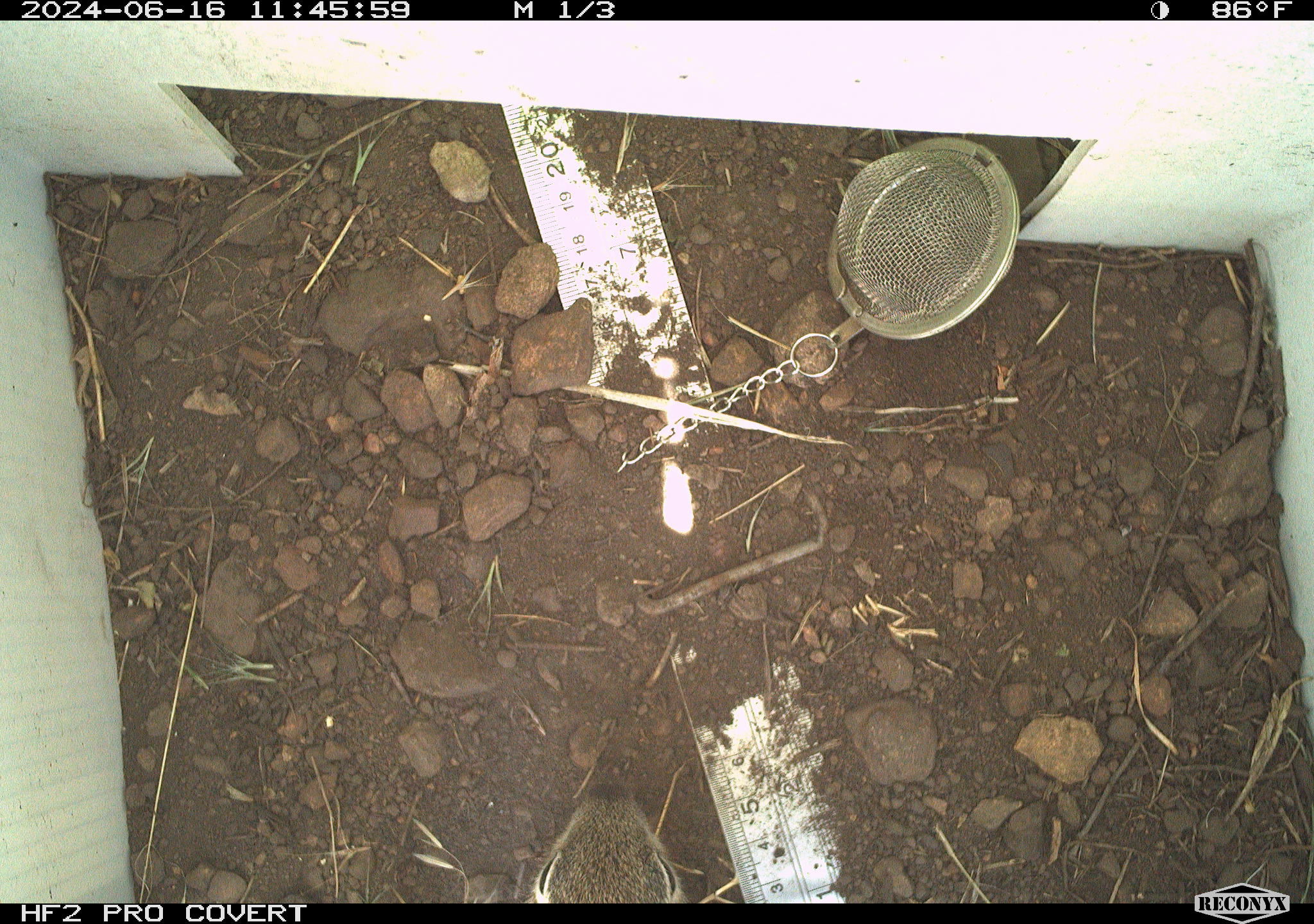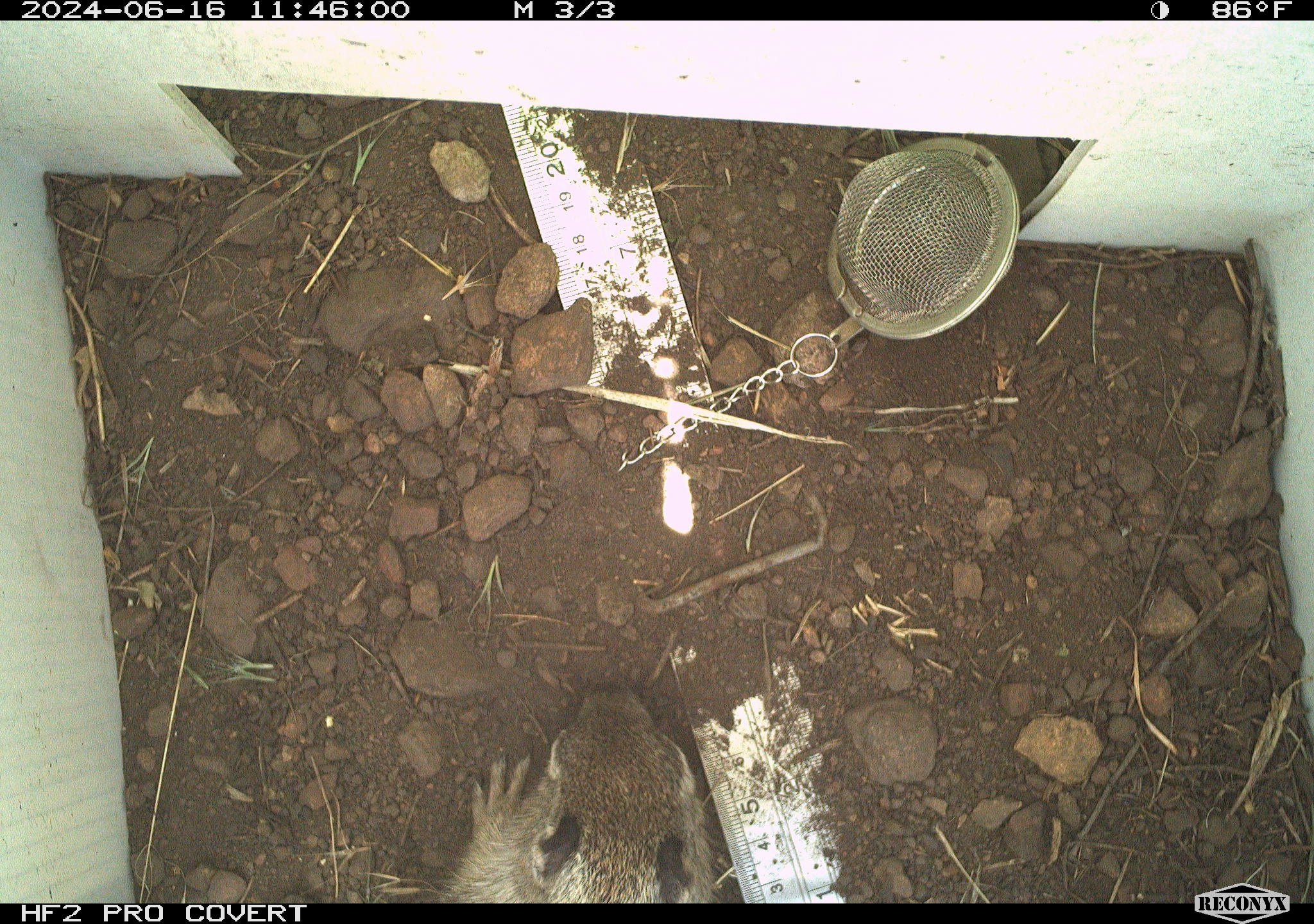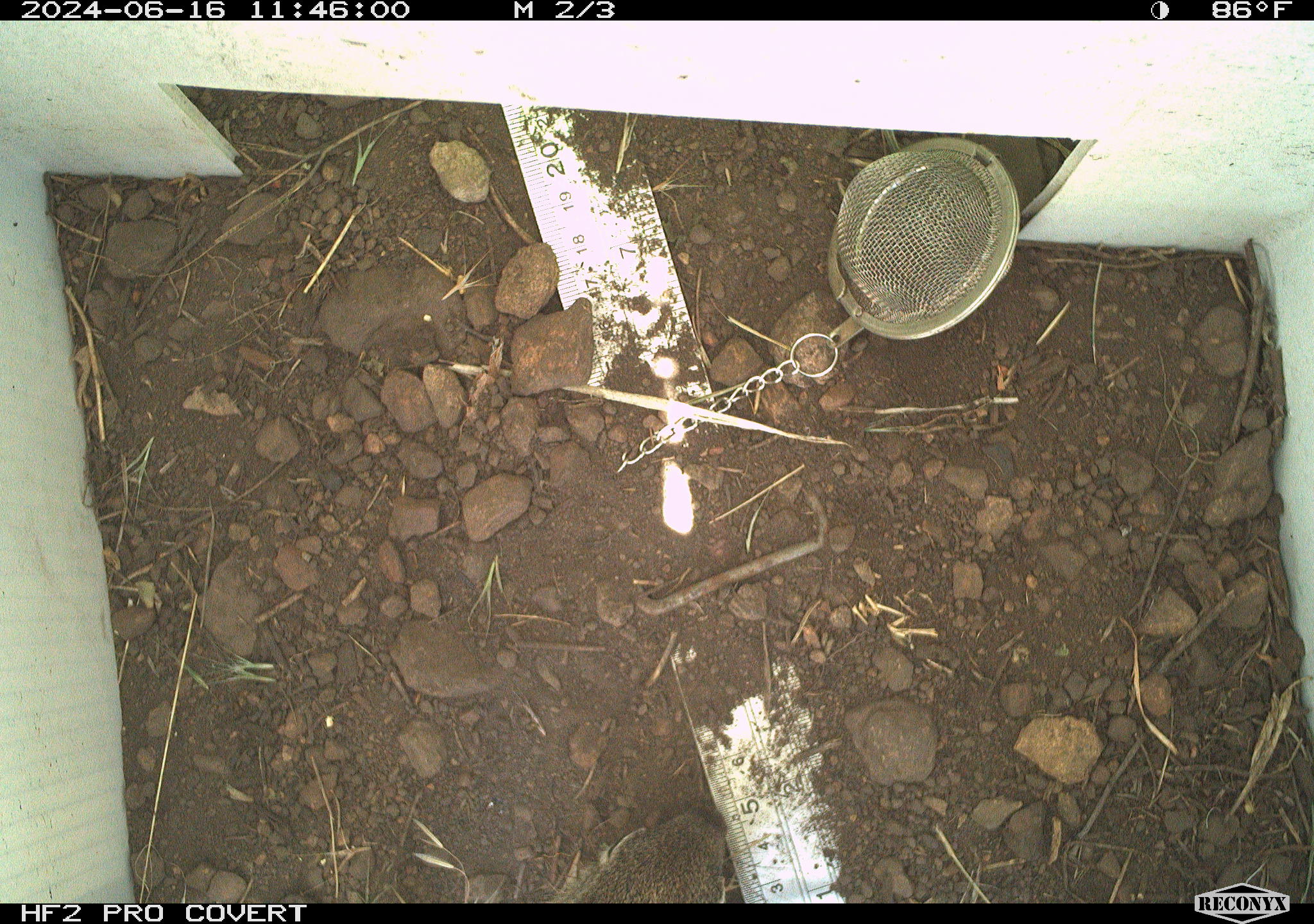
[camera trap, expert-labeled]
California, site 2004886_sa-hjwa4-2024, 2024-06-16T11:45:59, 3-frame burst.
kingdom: Animalia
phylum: Chordata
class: Mammalia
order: Rodentia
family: Sciuridae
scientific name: Sciuridae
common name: squirrels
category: sciuridae family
Sciuridae family (squirrels) (Sciuridae).